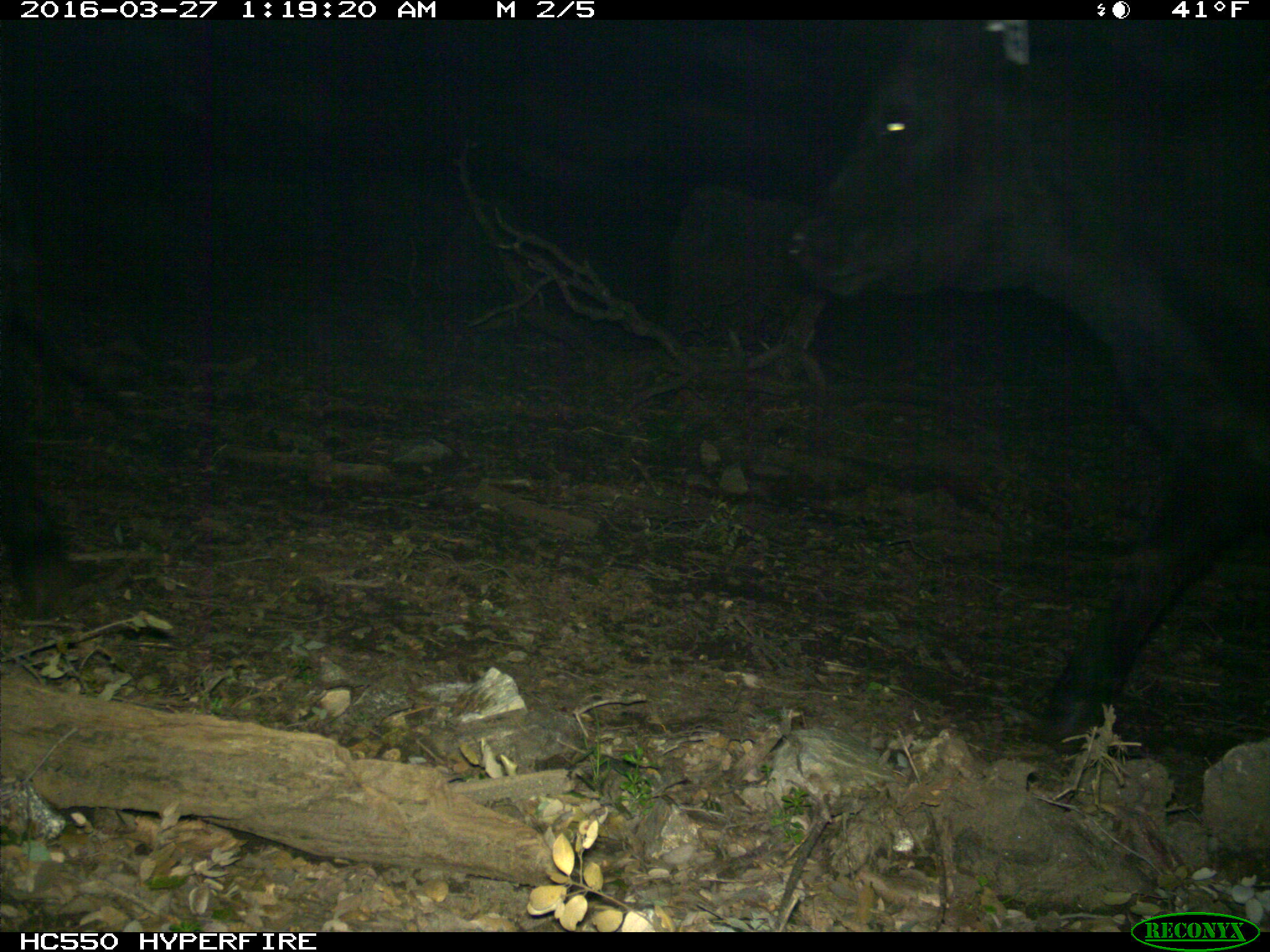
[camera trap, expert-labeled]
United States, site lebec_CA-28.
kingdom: Animalia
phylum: Chordata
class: Mammalia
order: Artiodactyla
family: Bovidae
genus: Bos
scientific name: Bos taurus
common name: domestic cow